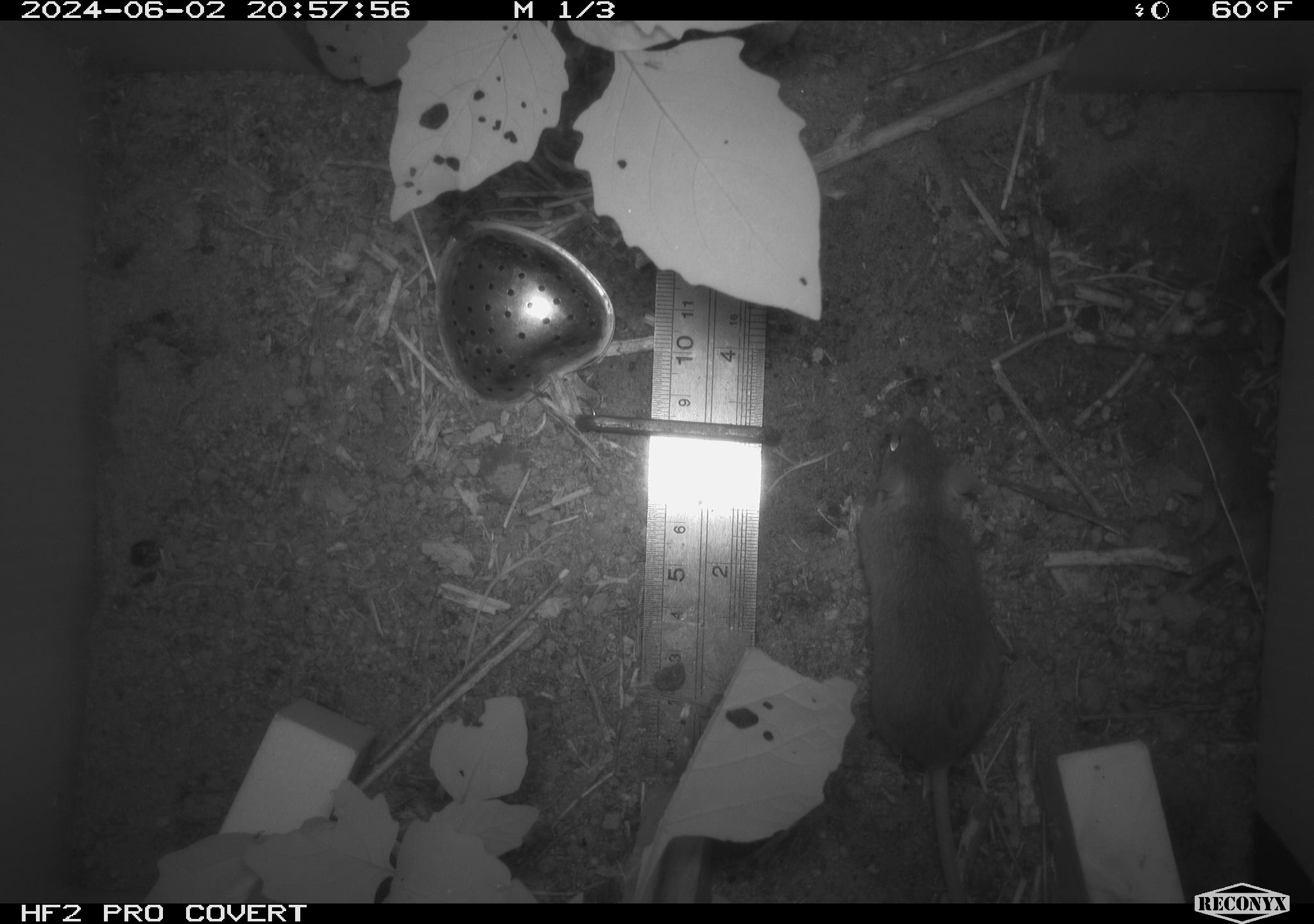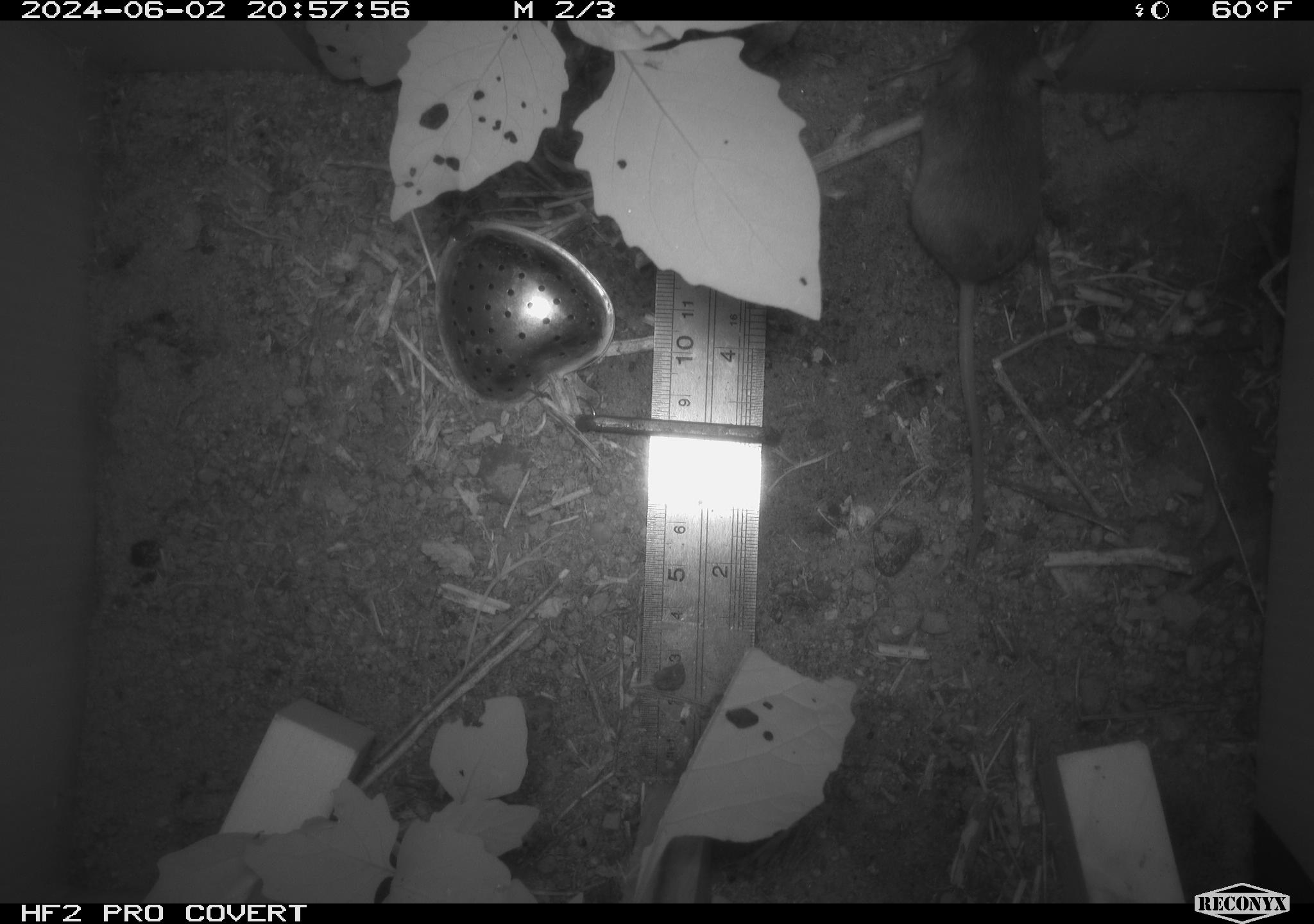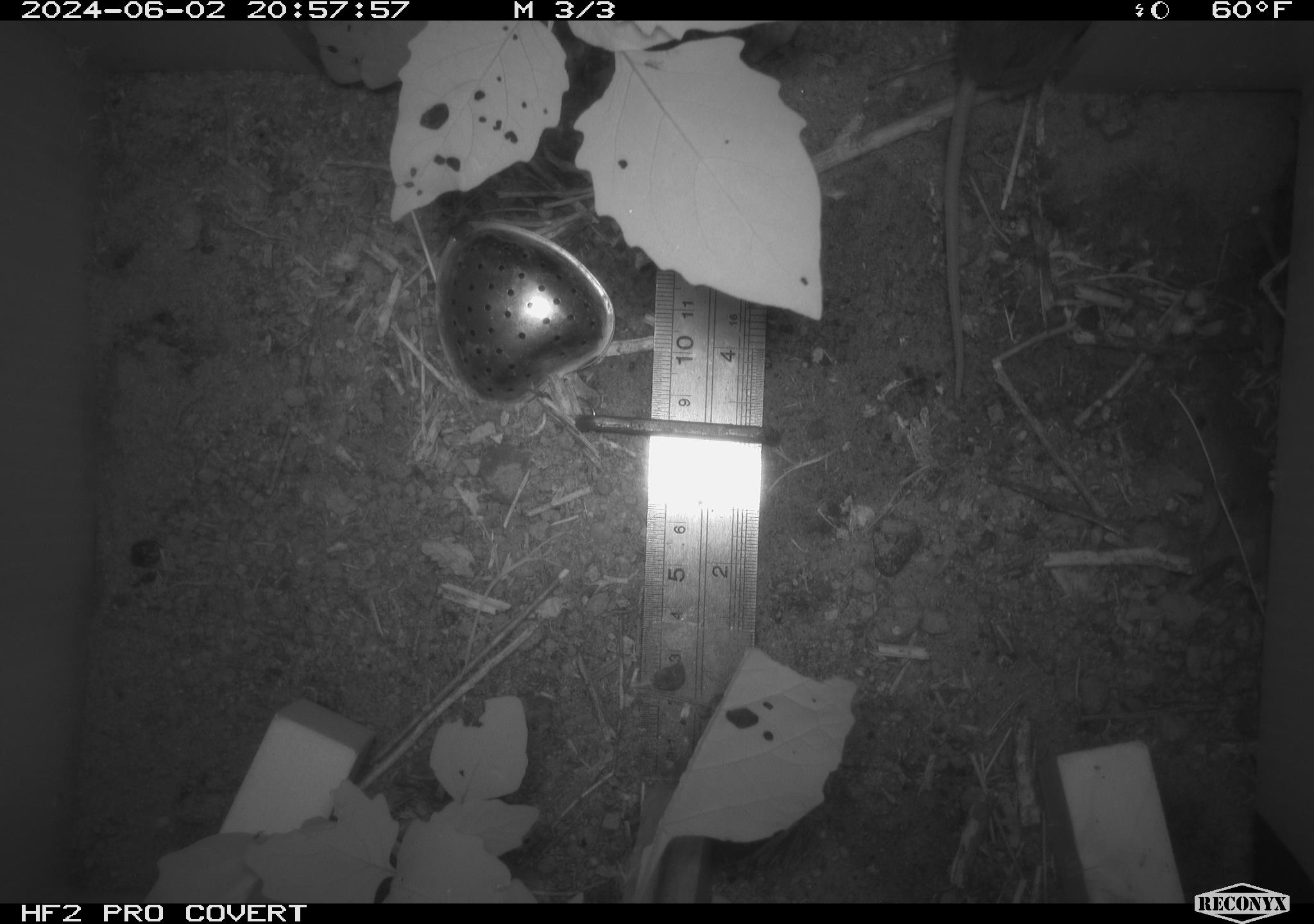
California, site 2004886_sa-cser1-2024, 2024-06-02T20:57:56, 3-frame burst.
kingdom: Animalia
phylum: Chordata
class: Mammalia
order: Rodentia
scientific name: Rodentia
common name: rodent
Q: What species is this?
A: Rodent (Rodentia).